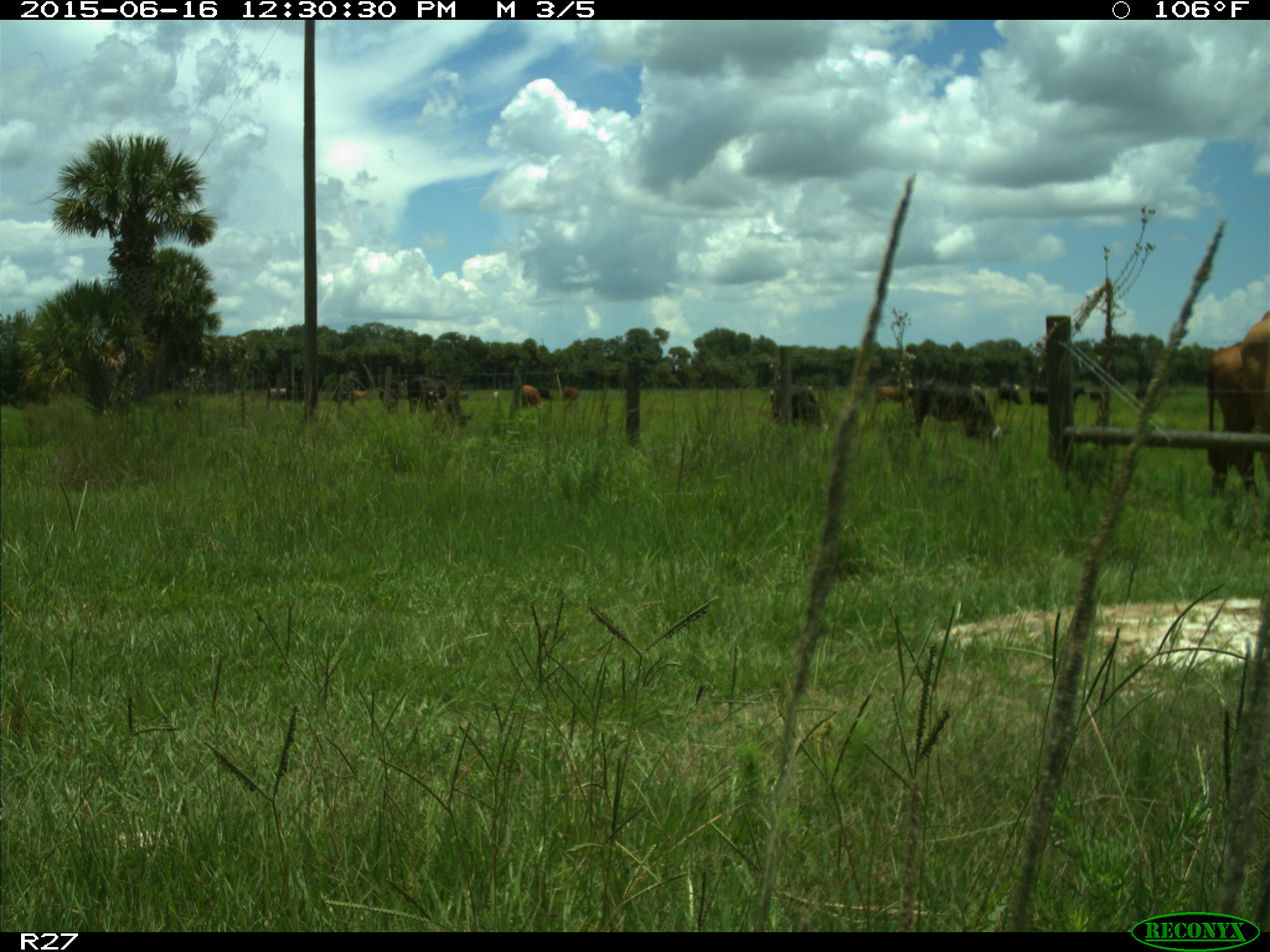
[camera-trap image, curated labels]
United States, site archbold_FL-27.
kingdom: Animalia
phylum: Chordata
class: Mammalia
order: Artiodactyla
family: Bovidae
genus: Bos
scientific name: Bos taurus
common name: domestic cow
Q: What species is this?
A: Bos taurus (domestic cow).